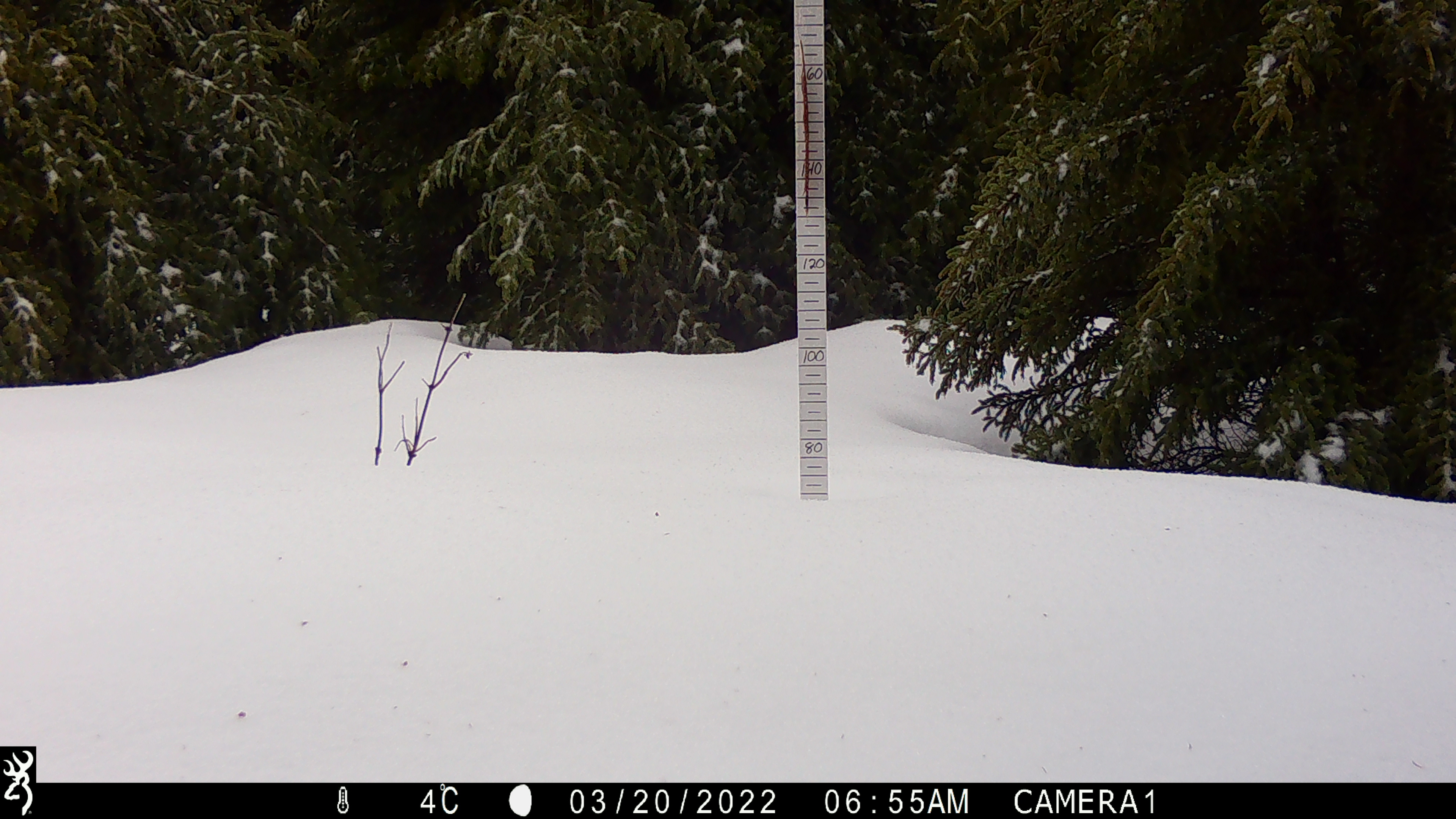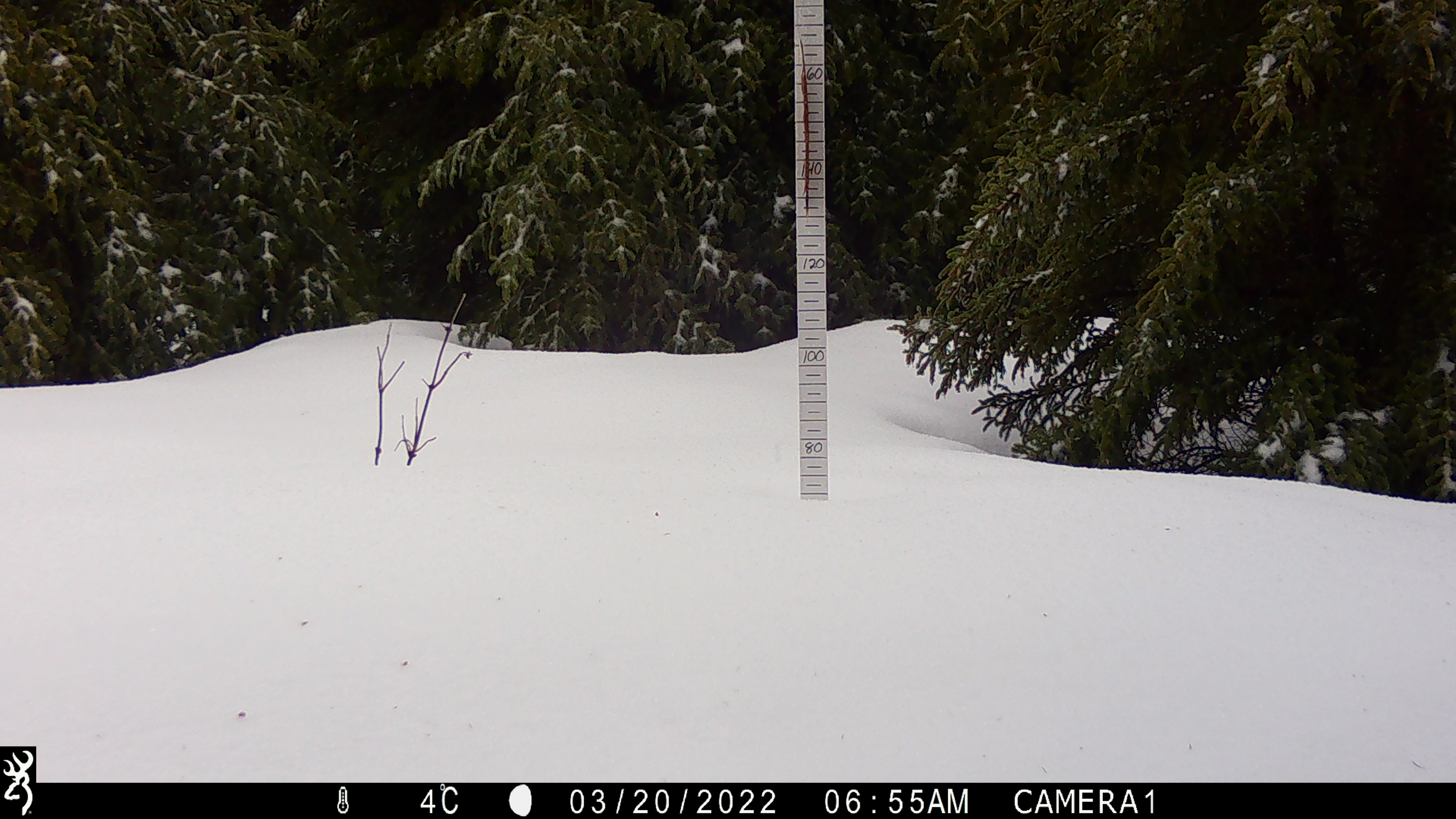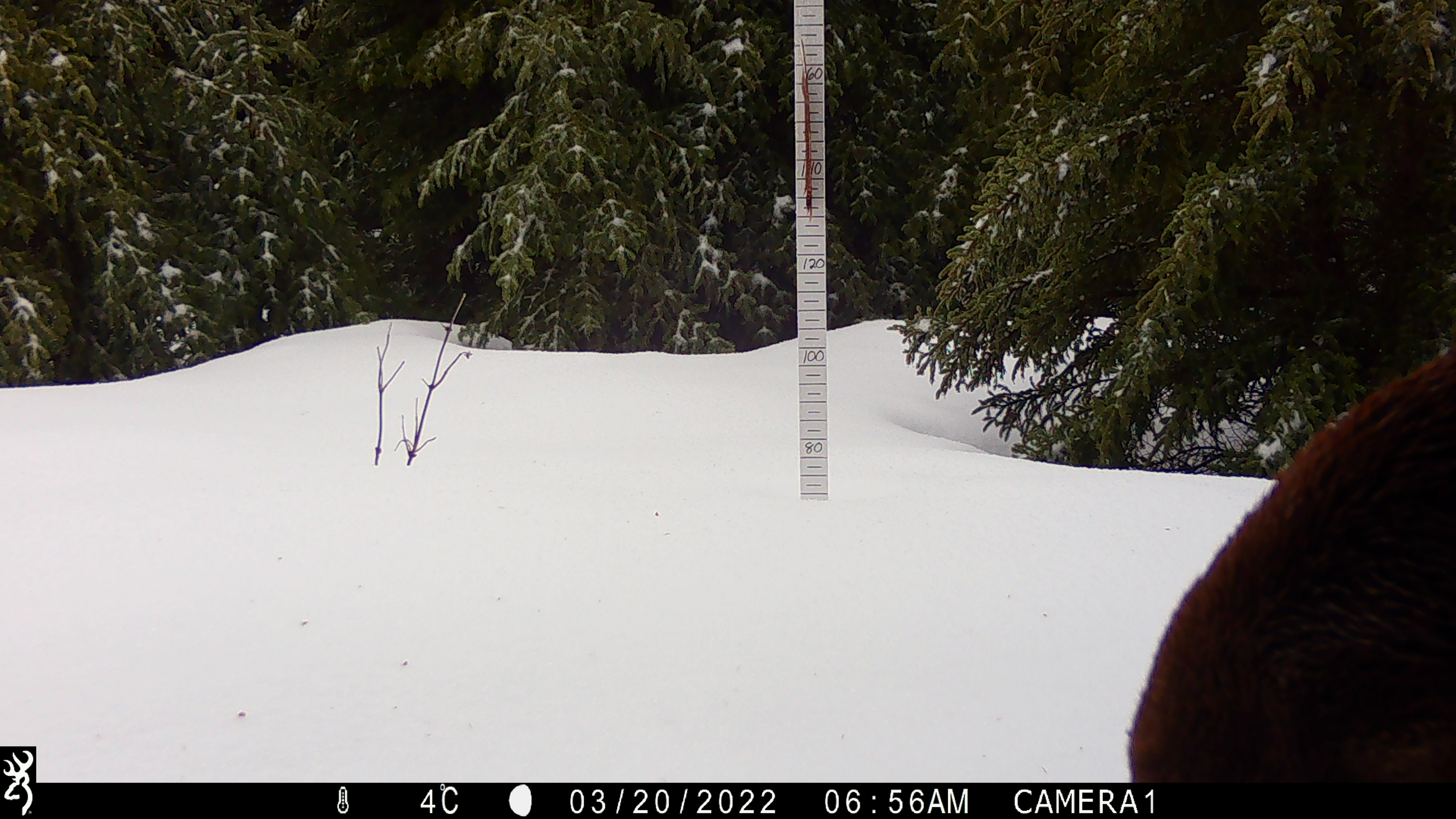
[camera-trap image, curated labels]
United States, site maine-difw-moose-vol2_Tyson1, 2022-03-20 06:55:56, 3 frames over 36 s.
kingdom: Animalia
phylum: Chordata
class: Mammalia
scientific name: Mammalia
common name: mammal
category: mammal sp.